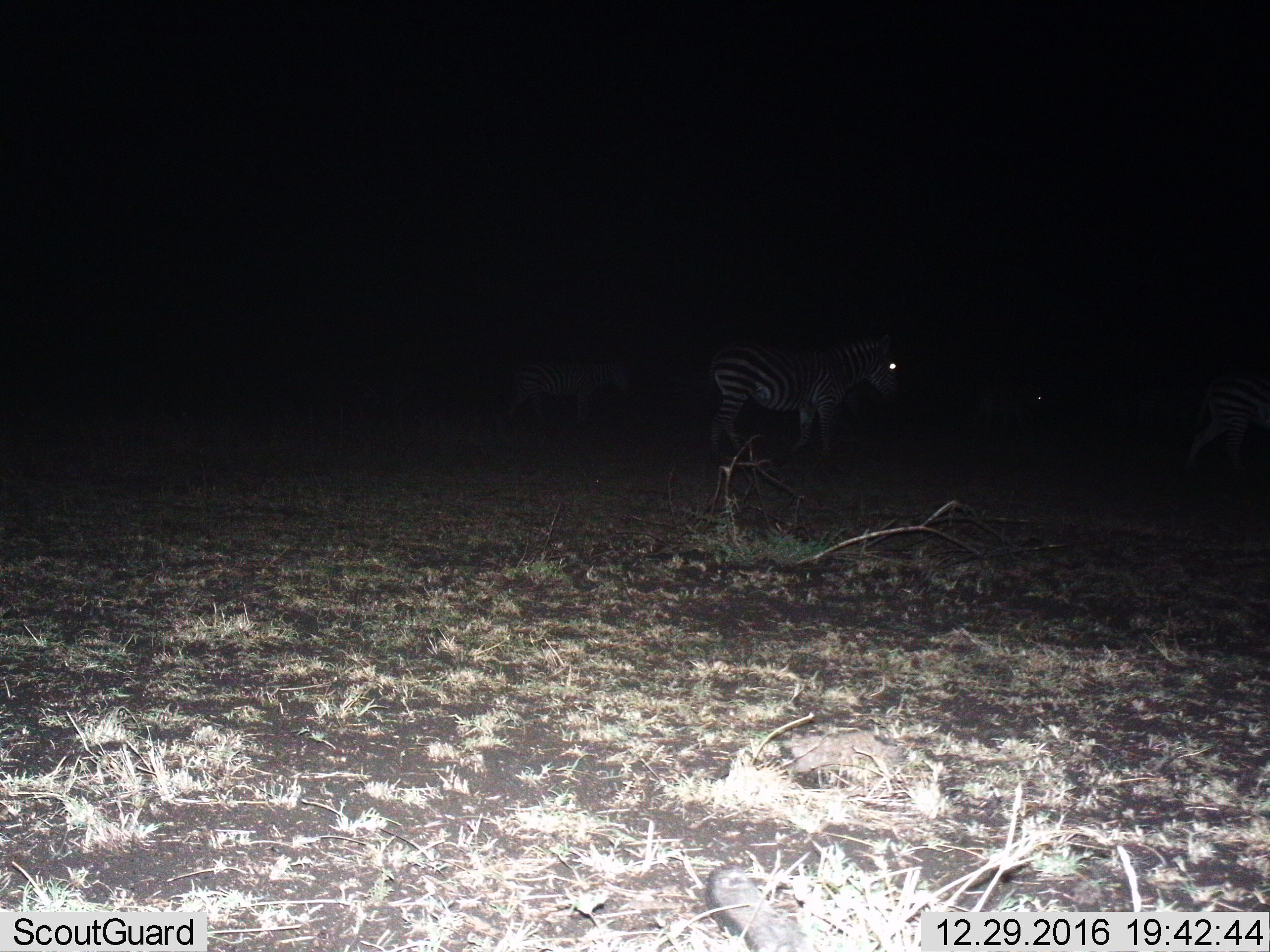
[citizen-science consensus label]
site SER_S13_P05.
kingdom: Animalia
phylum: Chordata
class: Mammalia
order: Perissodactyla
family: Equidae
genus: Equus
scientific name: Equus quagga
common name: plains zebra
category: zebraplains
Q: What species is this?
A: Zebraplains (plains zebra) (Equus quagga).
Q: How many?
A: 4.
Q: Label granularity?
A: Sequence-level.